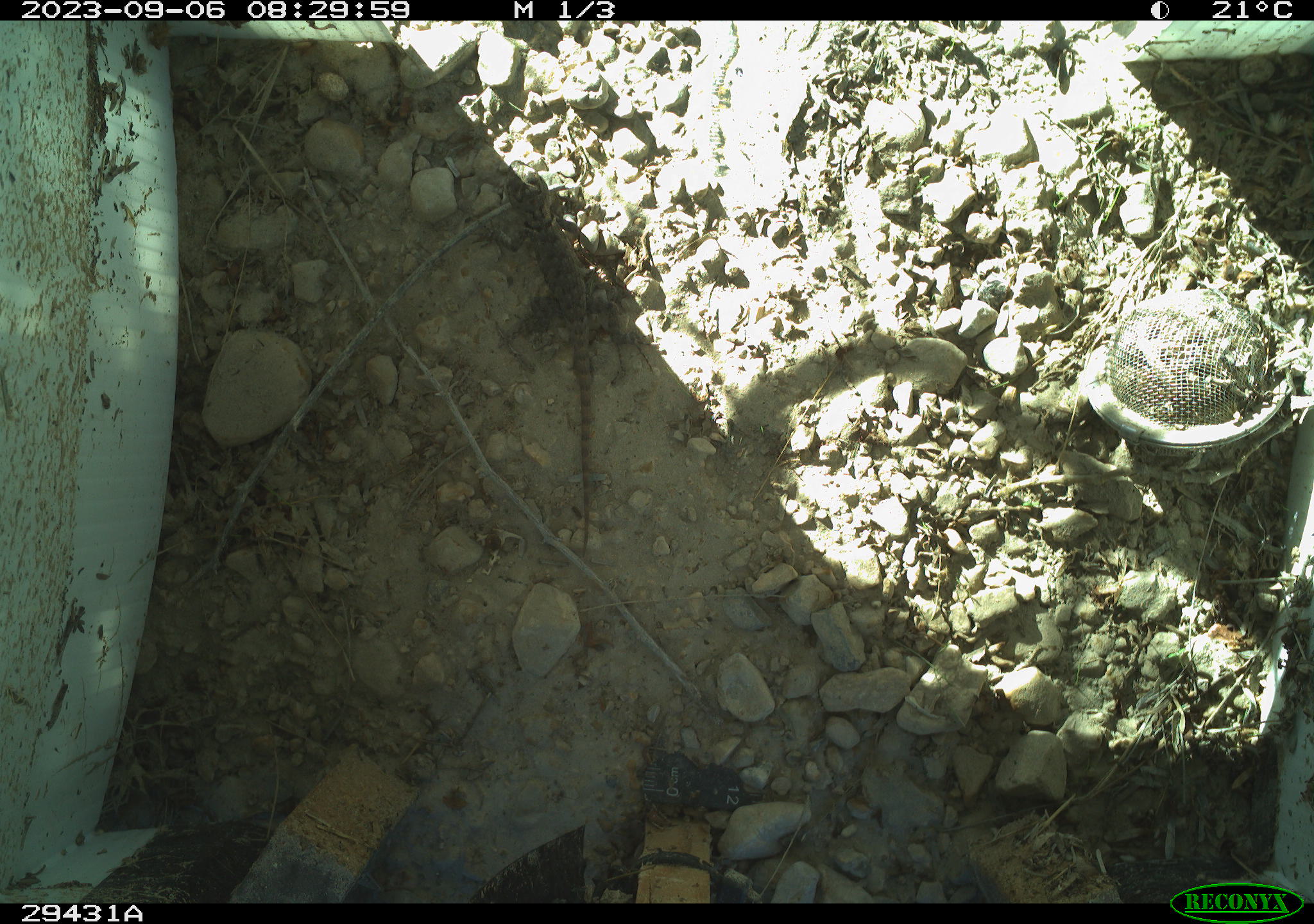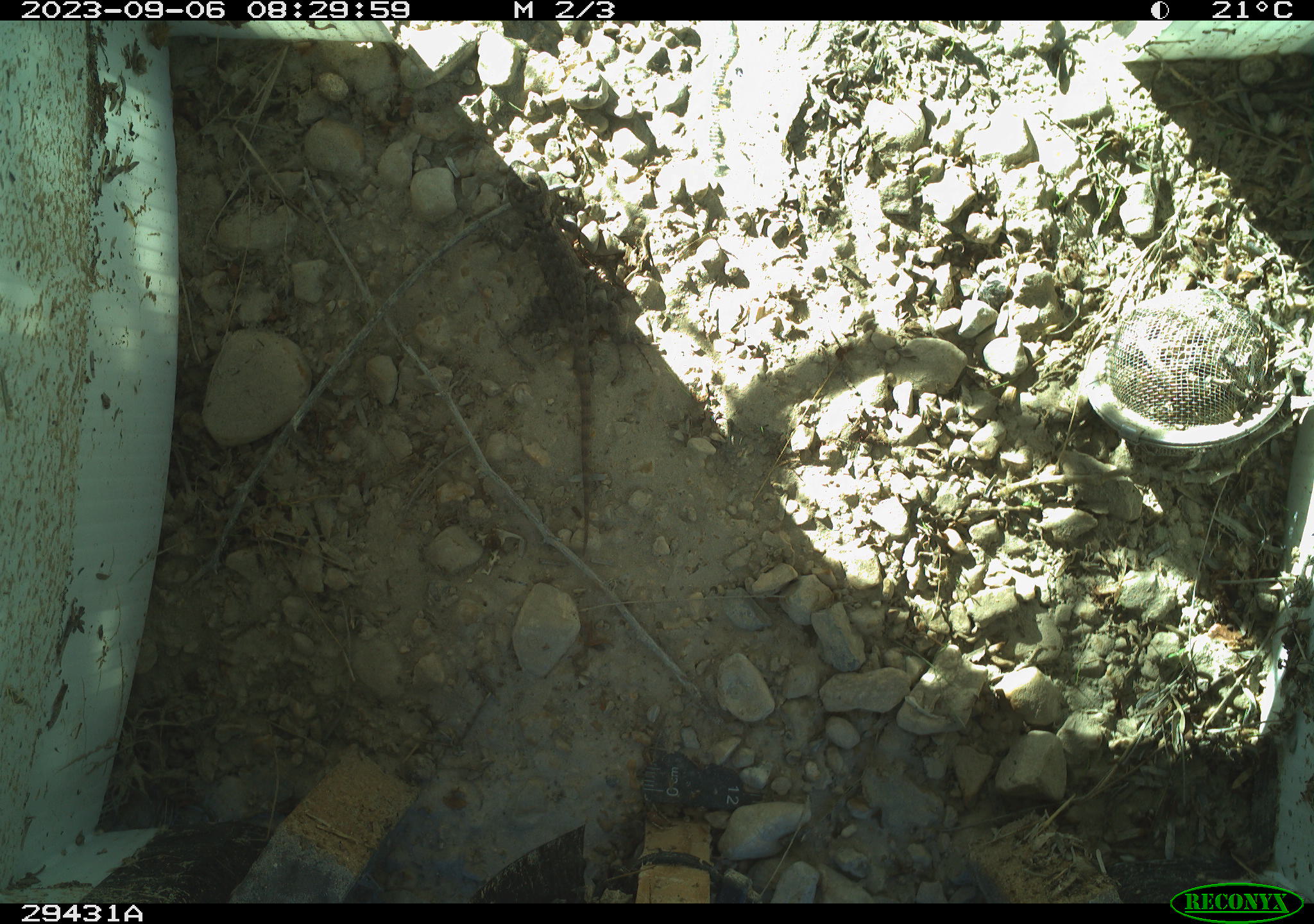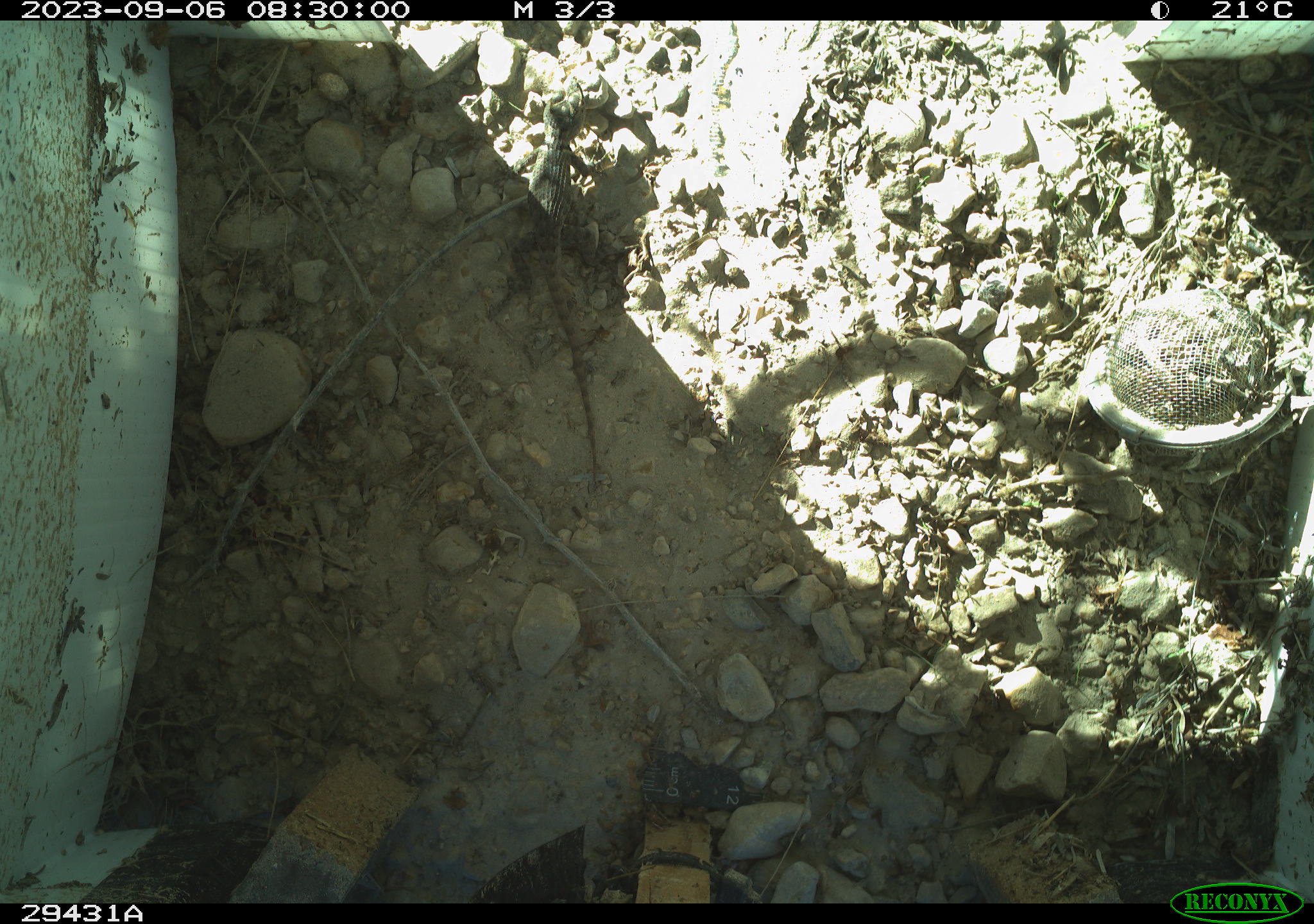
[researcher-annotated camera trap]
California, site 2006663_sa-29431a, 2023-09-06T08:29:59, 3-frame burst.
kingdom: Animalia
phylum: Chordata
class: Reptilia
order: Squamata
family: Crotaphytidae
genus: Crotaphytus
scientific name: Crotaphytus bicinctores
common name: great basin collared lizard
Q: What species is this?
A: Great basin collared lizard (Crotaphytus bicinctores).